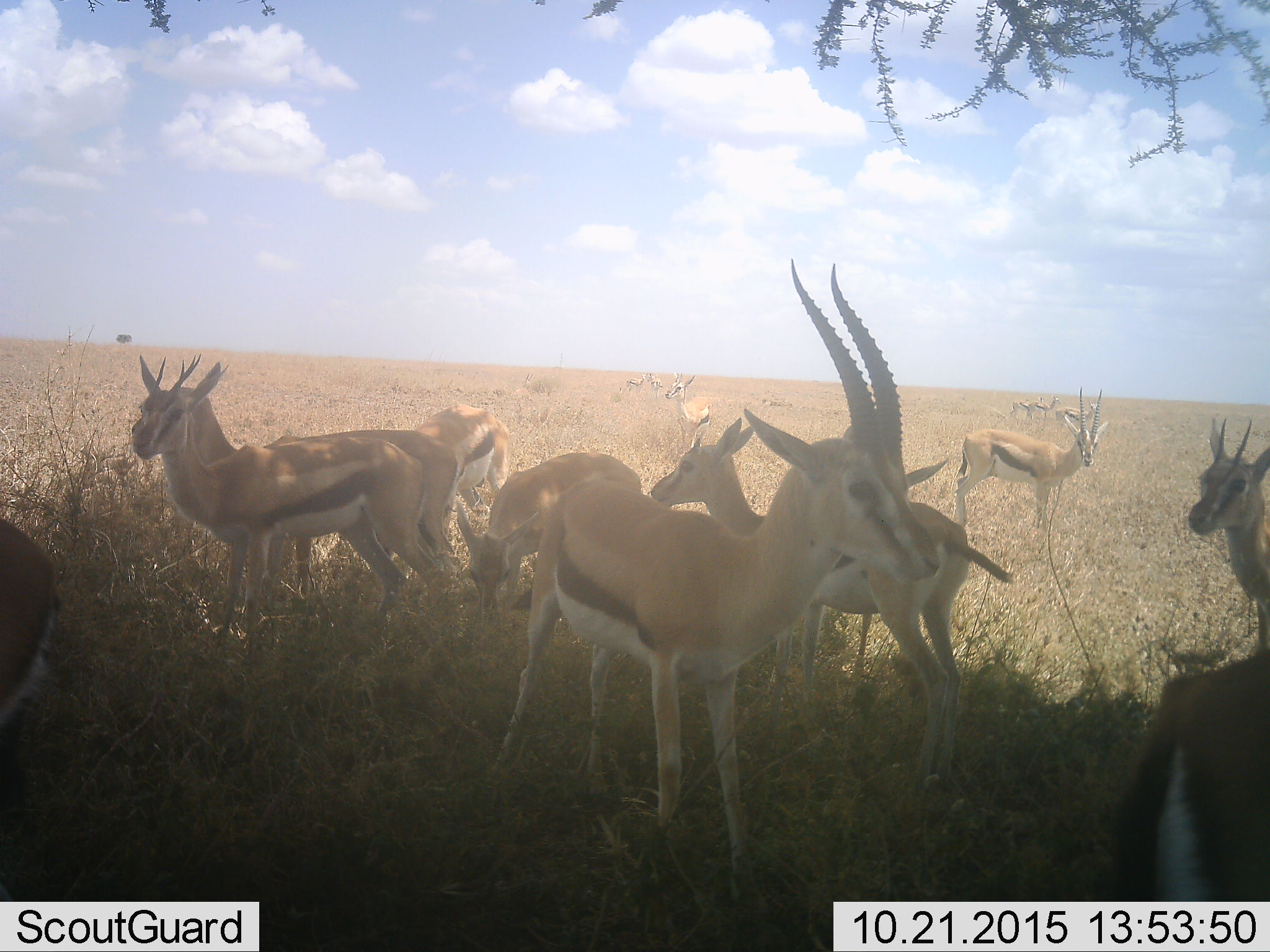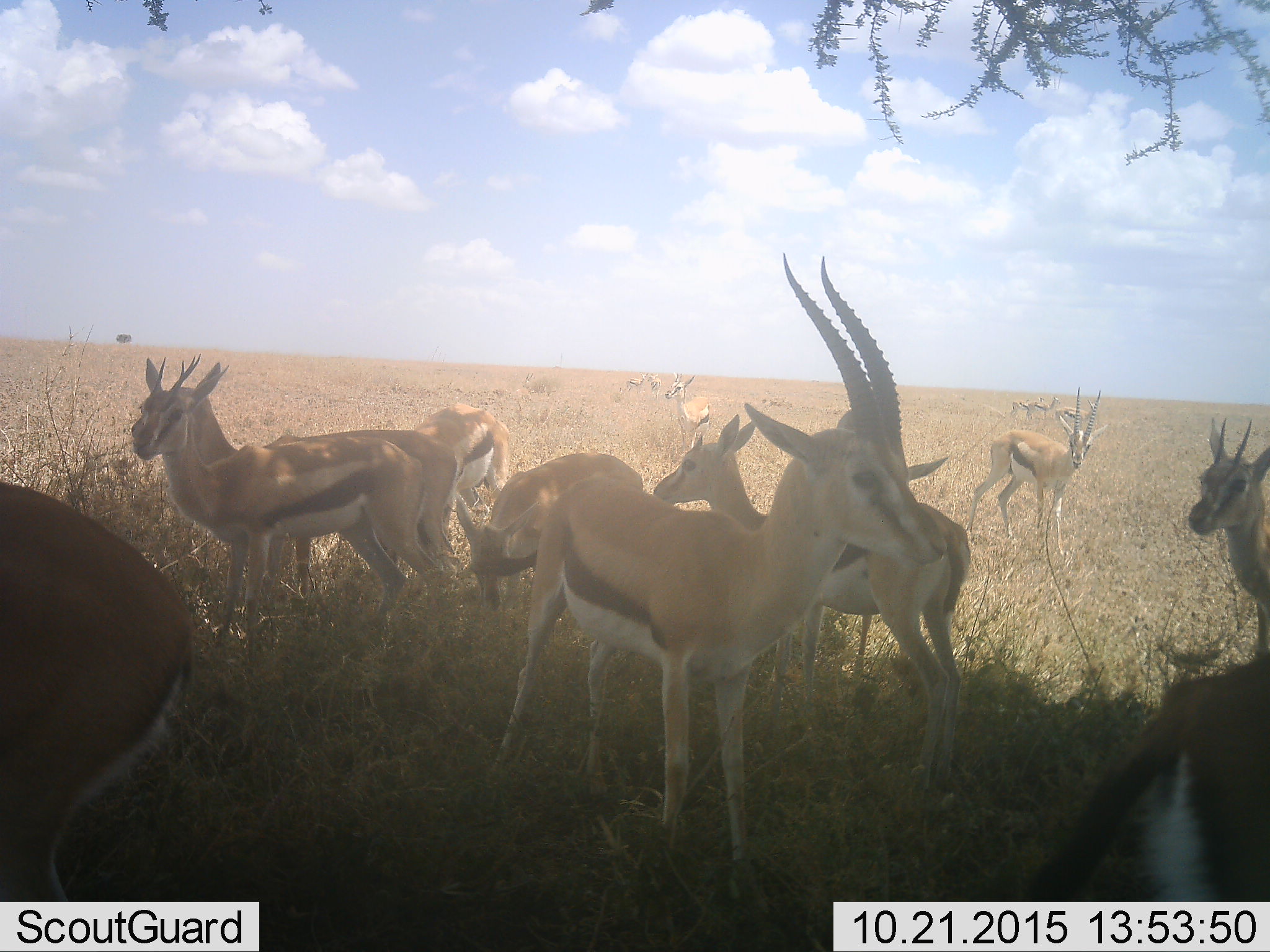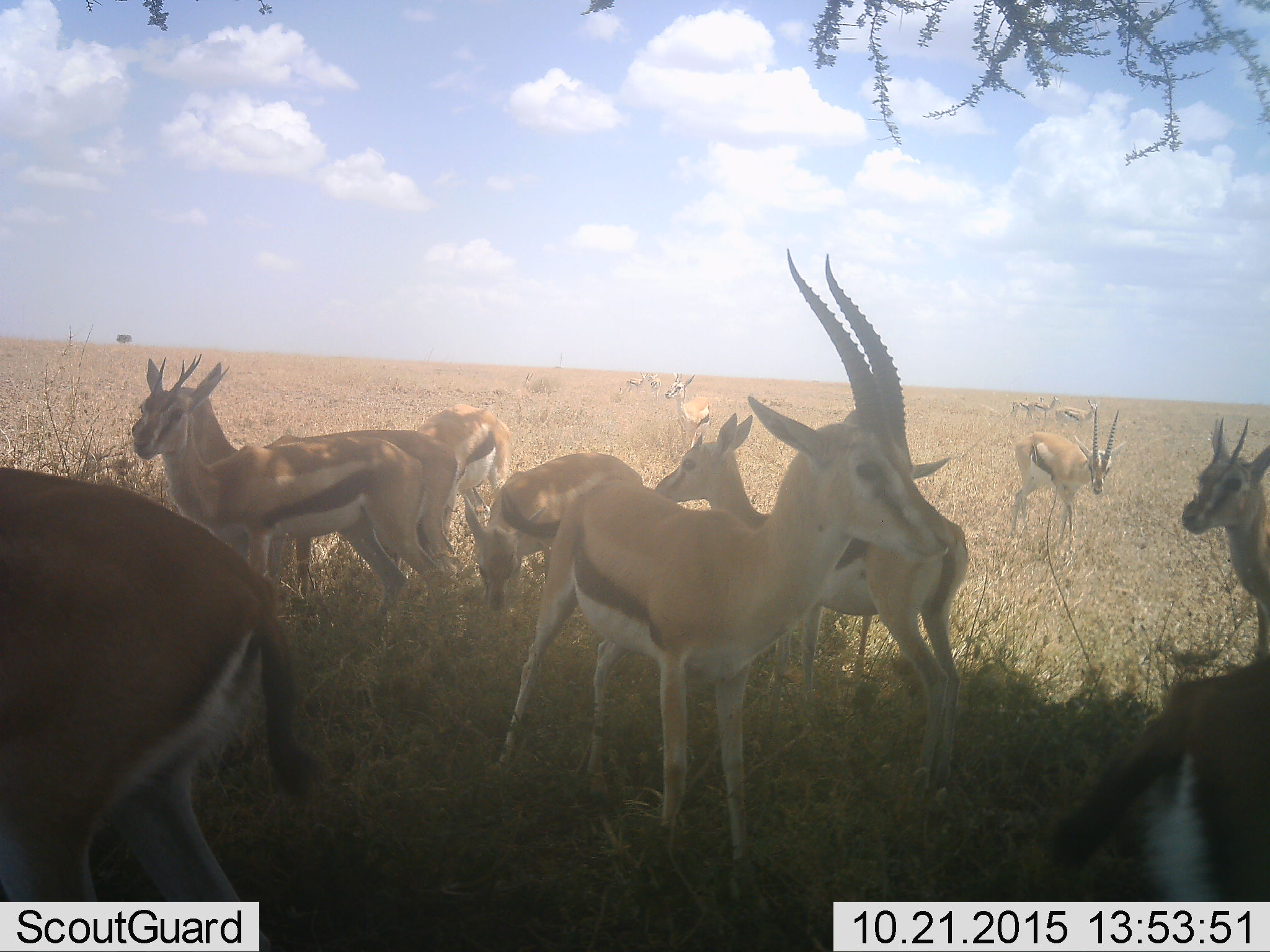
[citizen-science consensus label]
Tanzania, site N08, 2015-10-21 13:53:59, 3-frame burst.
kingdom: Animalia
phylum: Chordata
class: Mammalia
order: Artiodactyla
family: Bovidae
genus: Eudorcas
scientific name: Eudorcas thomsonii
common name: thomson's gazelle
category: gazellethomsons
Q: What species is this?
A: Gazellethomsons (thomson's gazelle) (Eudorcas thomsonii).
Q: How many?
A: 11-50.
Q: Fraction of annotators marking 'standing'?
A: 100%.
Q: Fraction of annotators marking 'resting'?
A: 20%.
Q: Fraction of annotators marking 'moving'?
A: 50%.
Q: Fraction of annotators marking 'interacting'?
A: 30%.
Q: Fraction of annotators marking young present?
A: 30%.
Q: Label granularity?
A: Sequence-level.